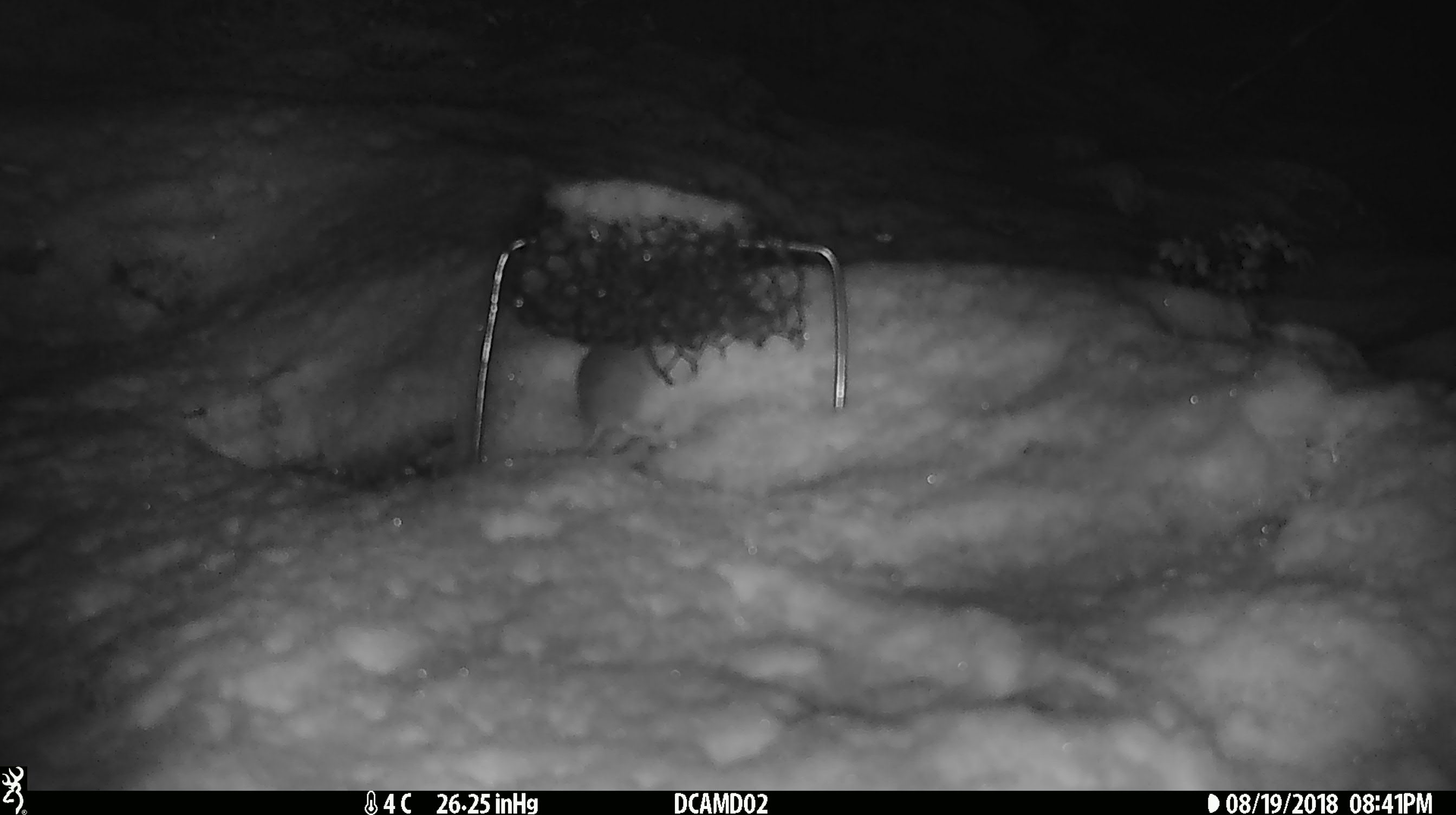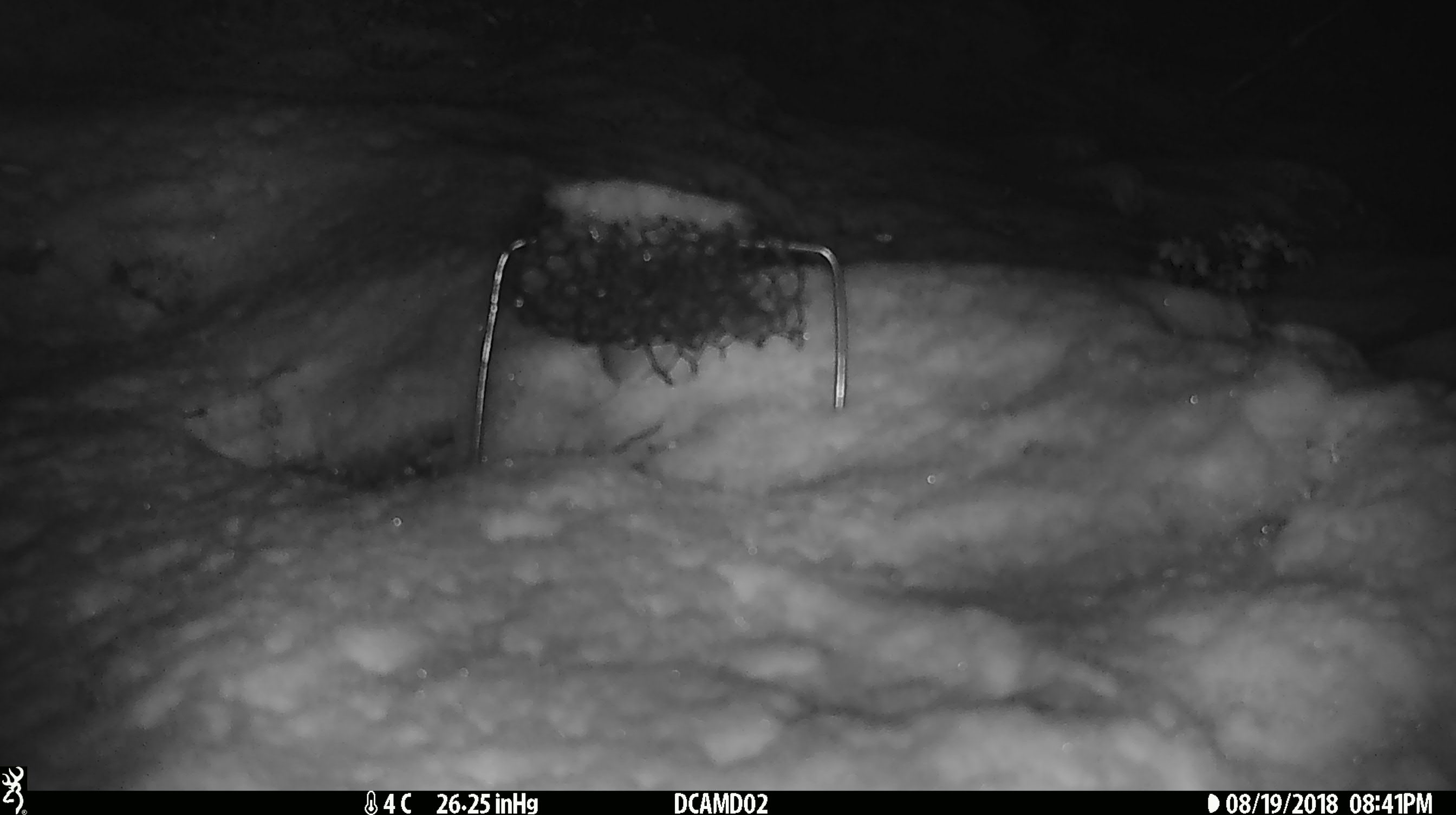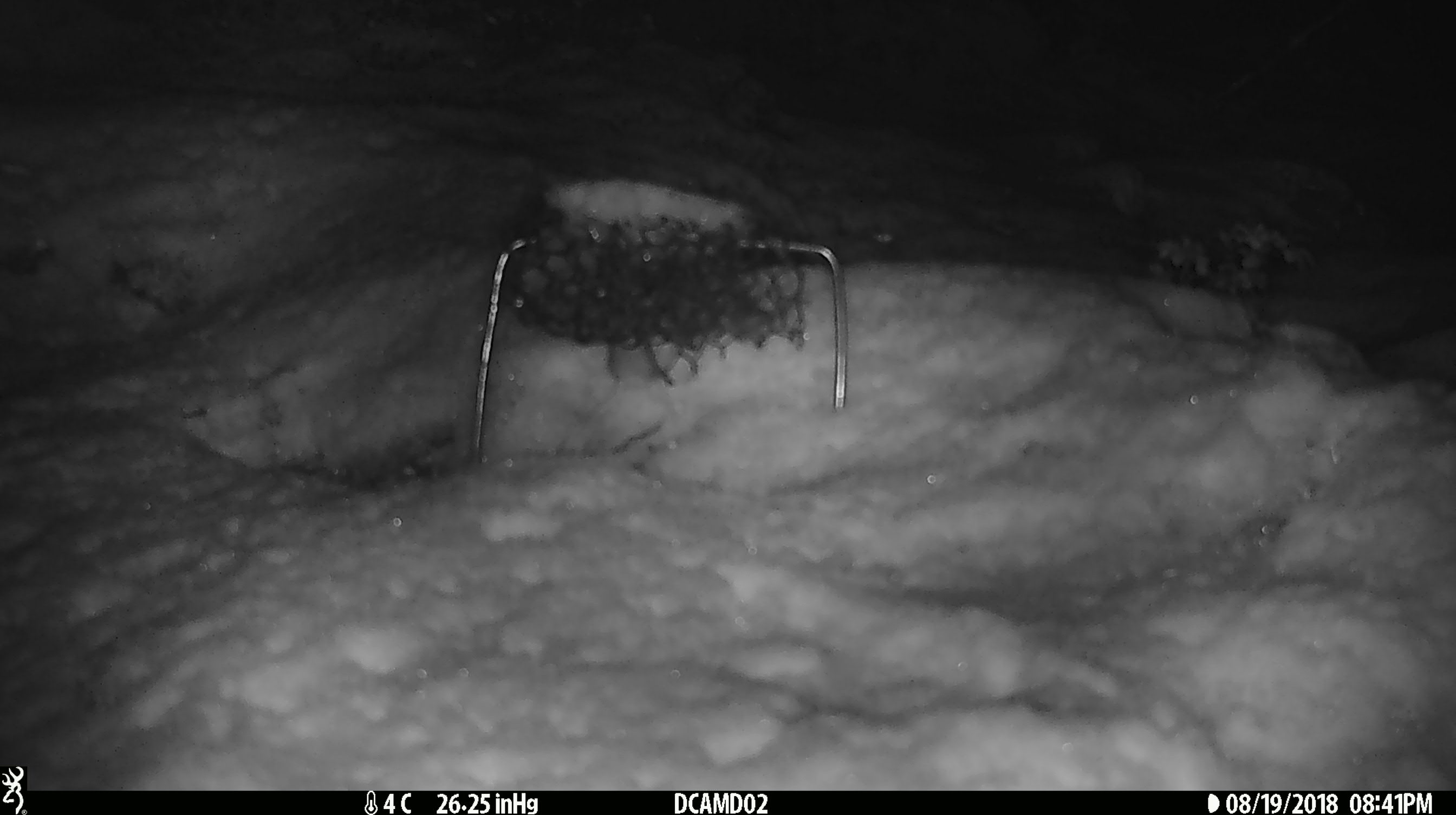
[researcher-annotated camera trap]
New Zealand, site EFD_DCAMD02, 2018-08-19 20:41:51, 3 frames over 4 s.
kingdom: Animalia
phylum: Chordata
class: Mammalia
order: Rodentia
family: Muridae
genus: Mus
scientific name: Mus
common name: mouse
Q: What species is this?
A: Mouse (Mus).